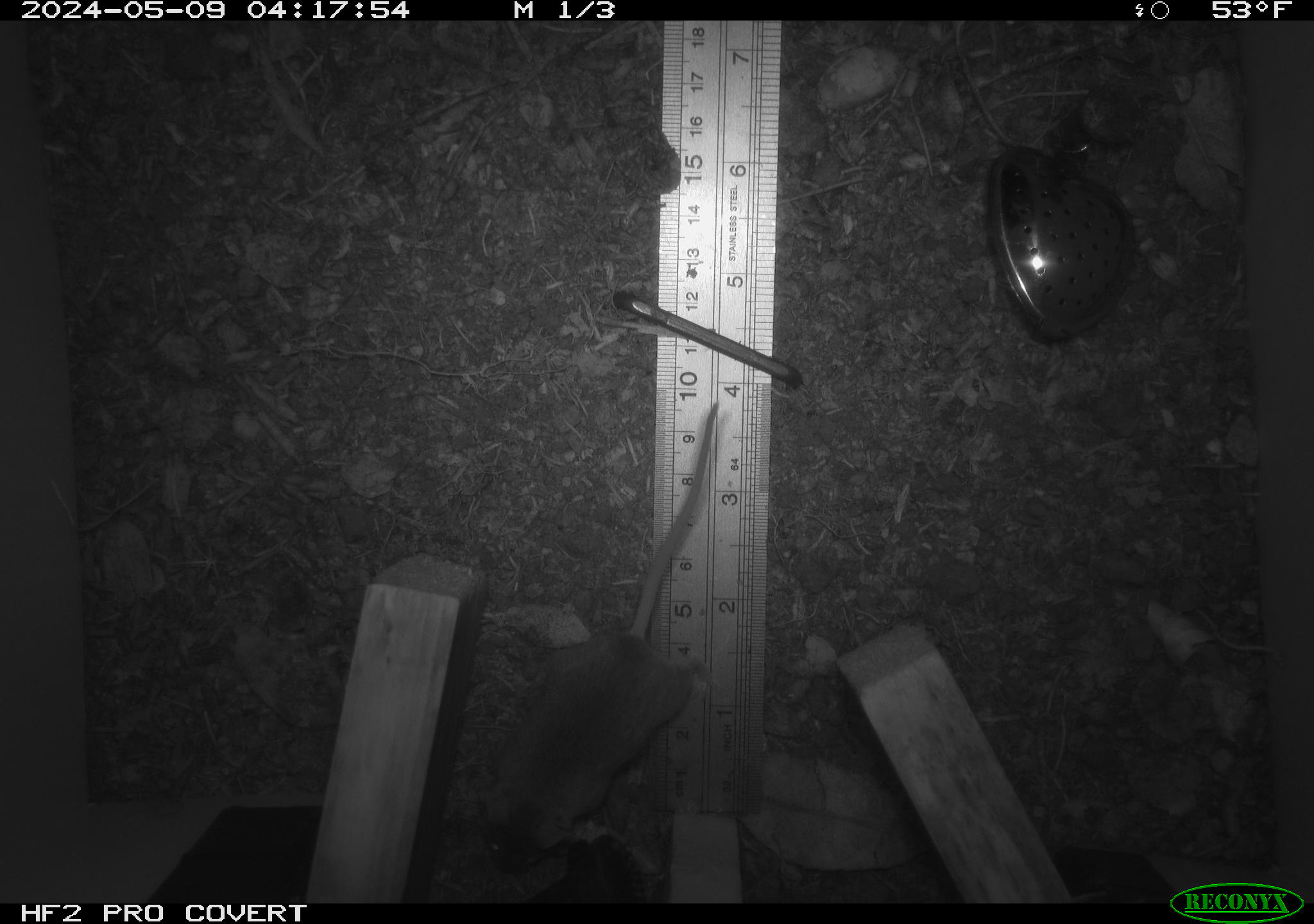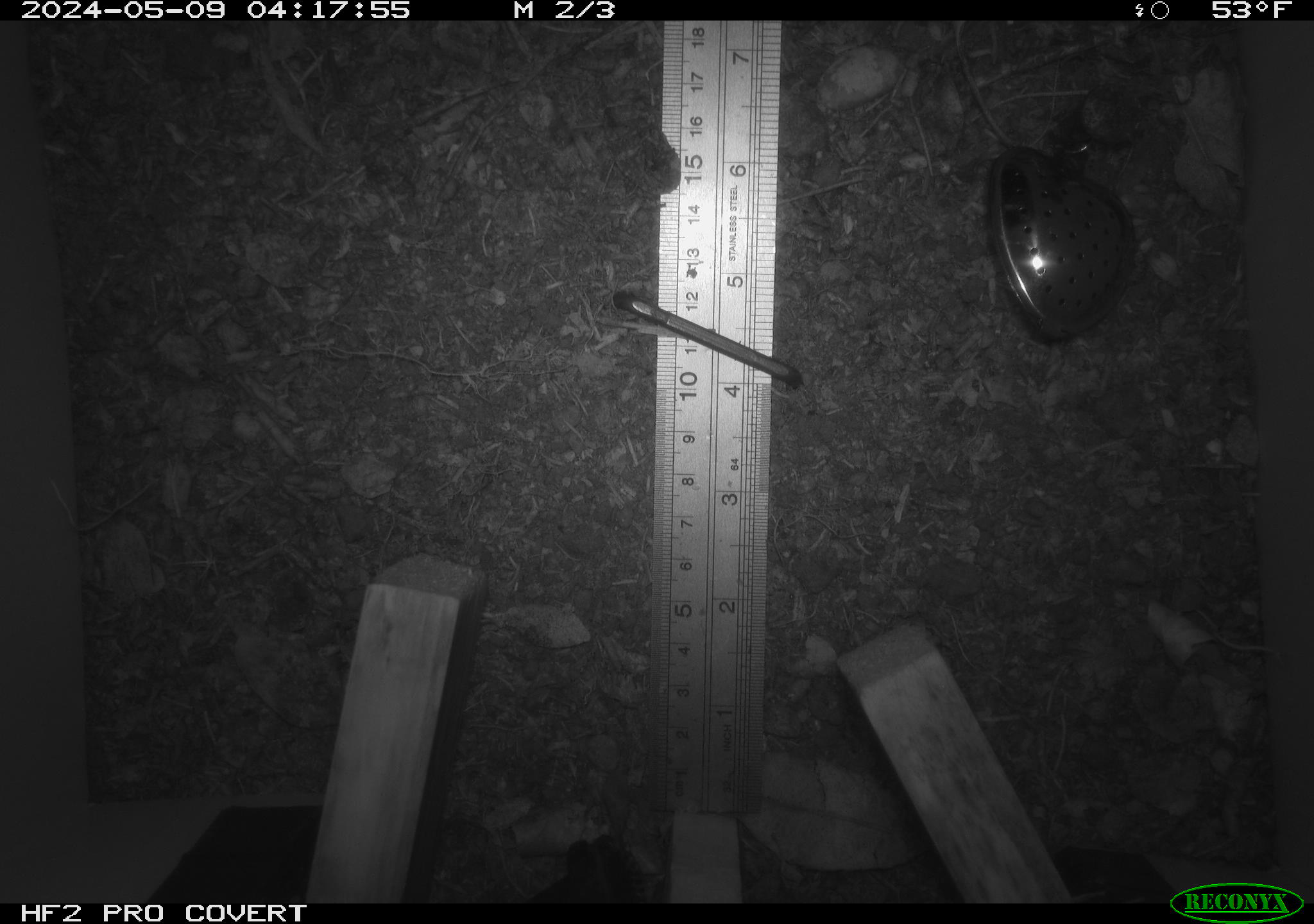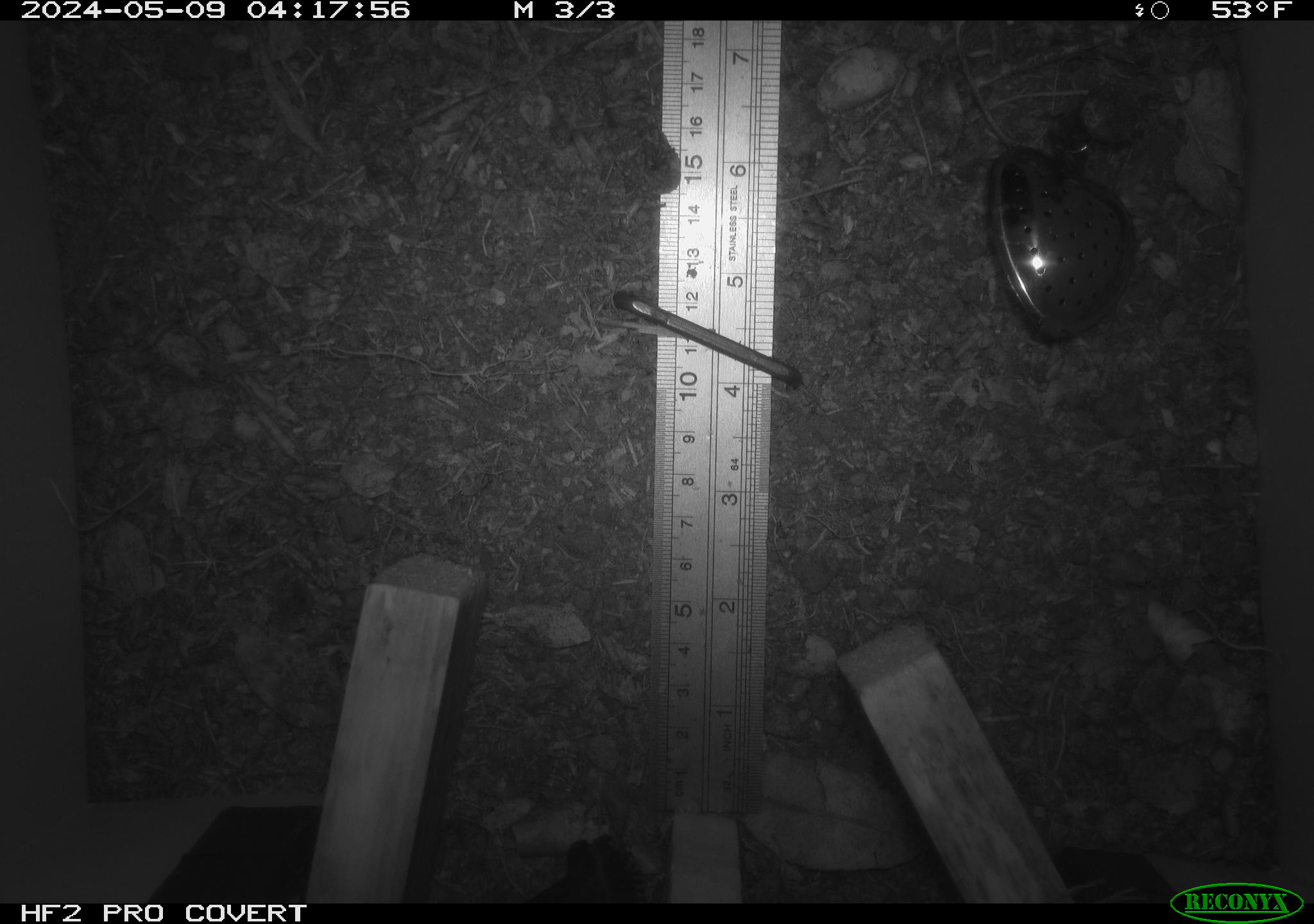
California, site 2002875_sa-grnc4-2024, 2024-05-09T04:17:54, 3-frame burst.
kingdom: Animalia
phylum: Chordata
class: Mammalia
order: Rodentia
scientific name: Rodentia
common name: rodent